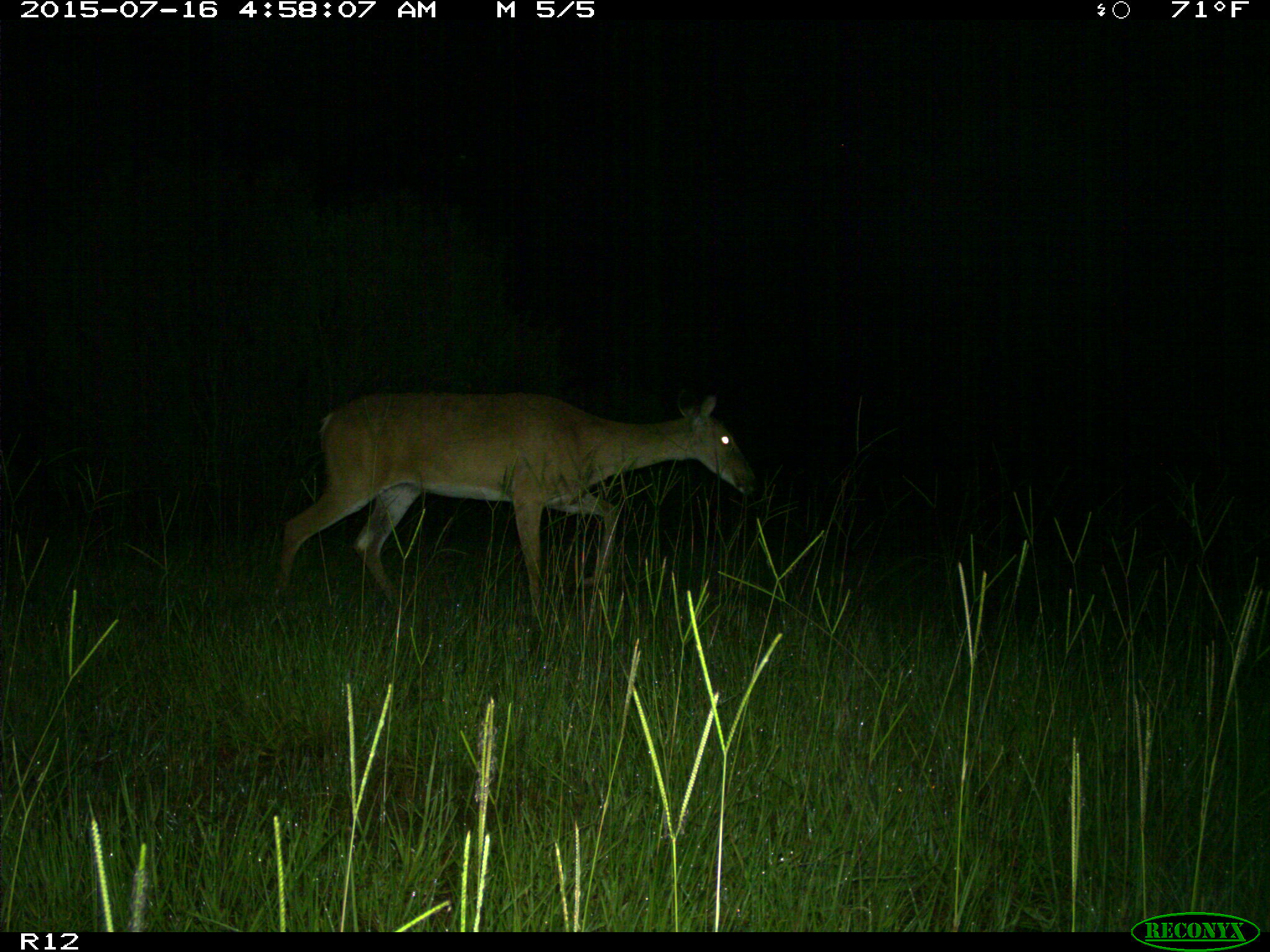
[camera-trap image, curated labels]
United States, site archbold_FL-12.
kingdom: Animalia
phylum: Chordata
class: Mammalia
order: Artiodactyla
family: Cervidae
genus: Odocoileus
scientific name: Odocoileus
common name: deer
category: unidentified deer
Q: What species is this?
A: Unidentified deer (deer) (Odocoileus).